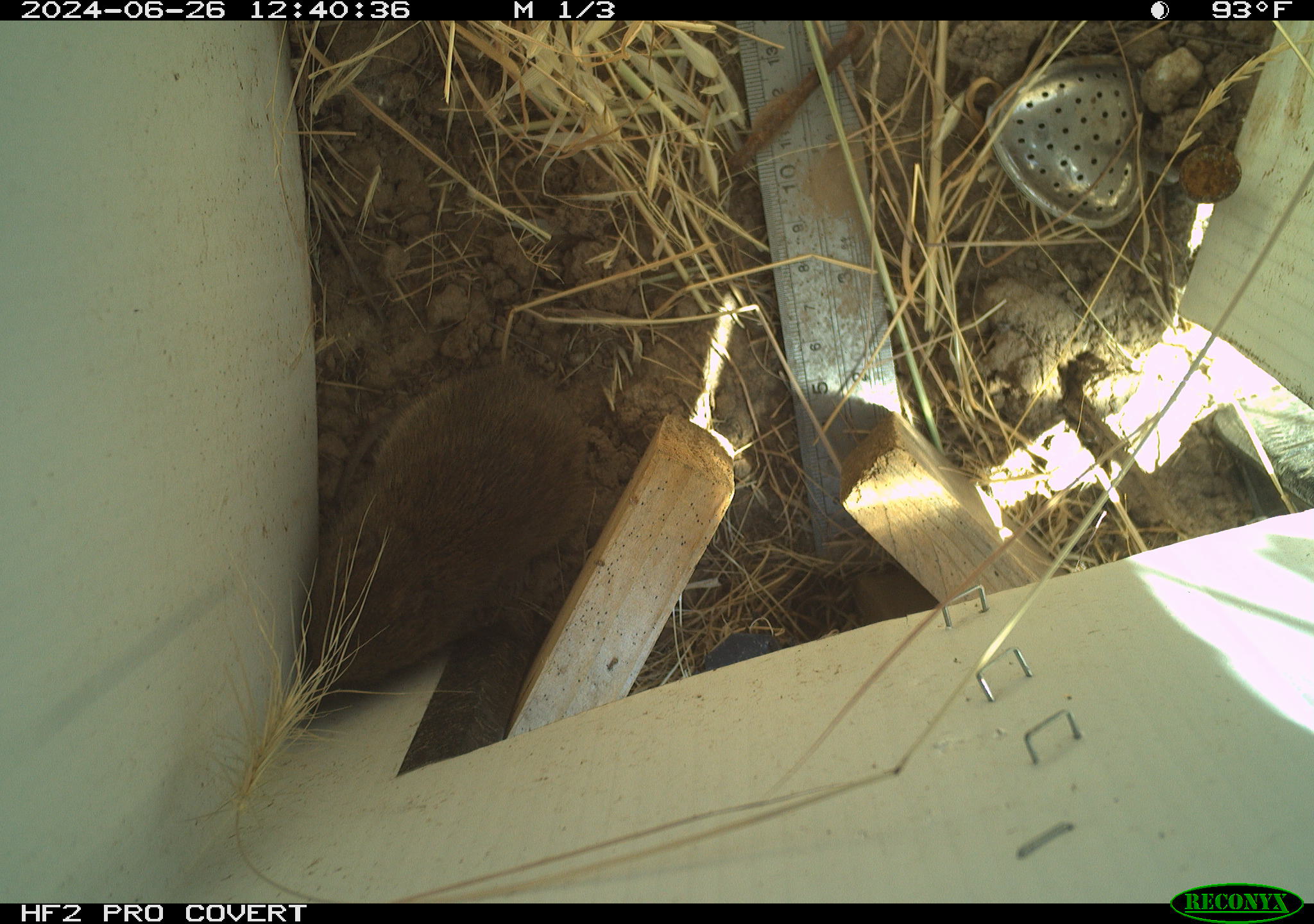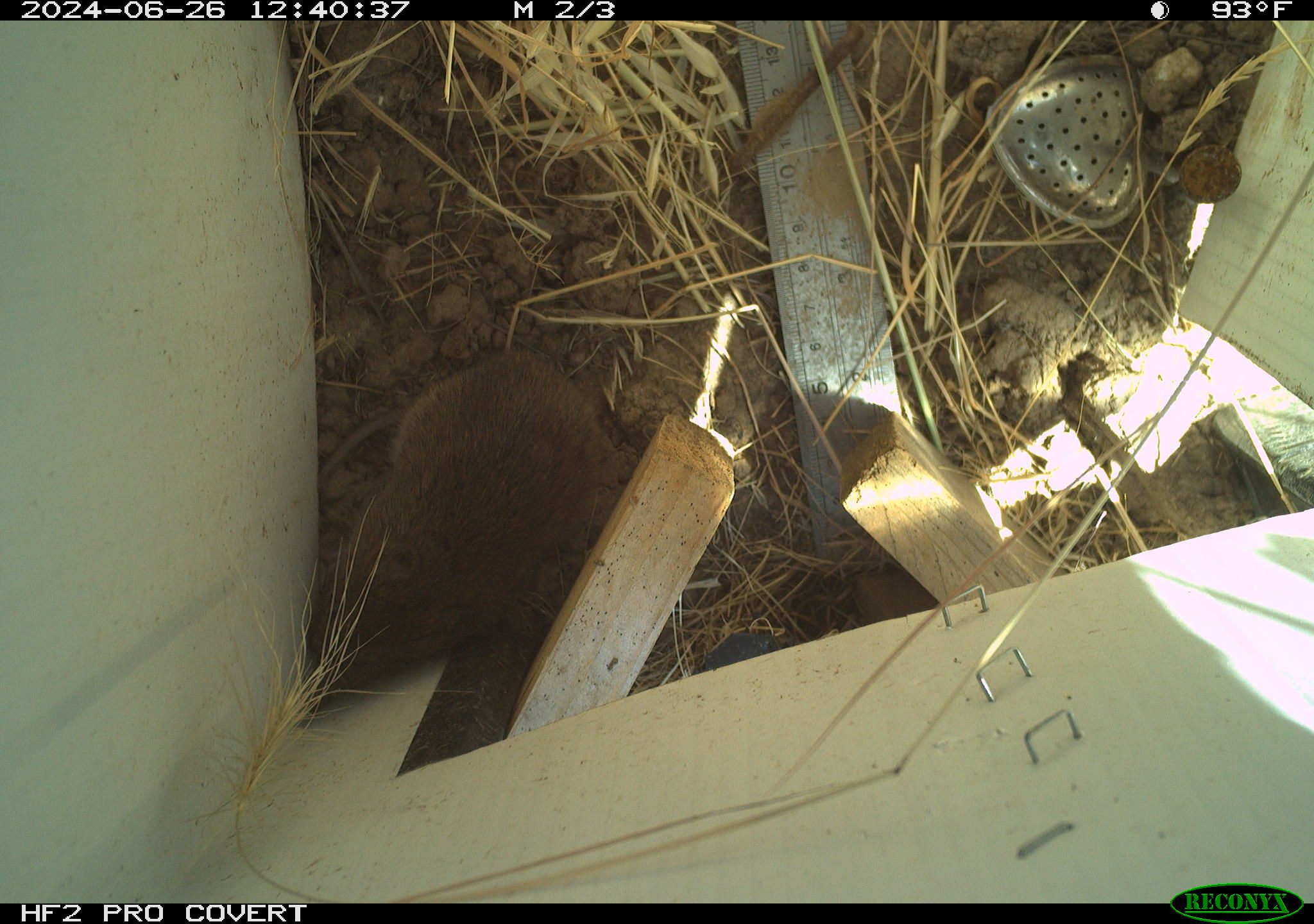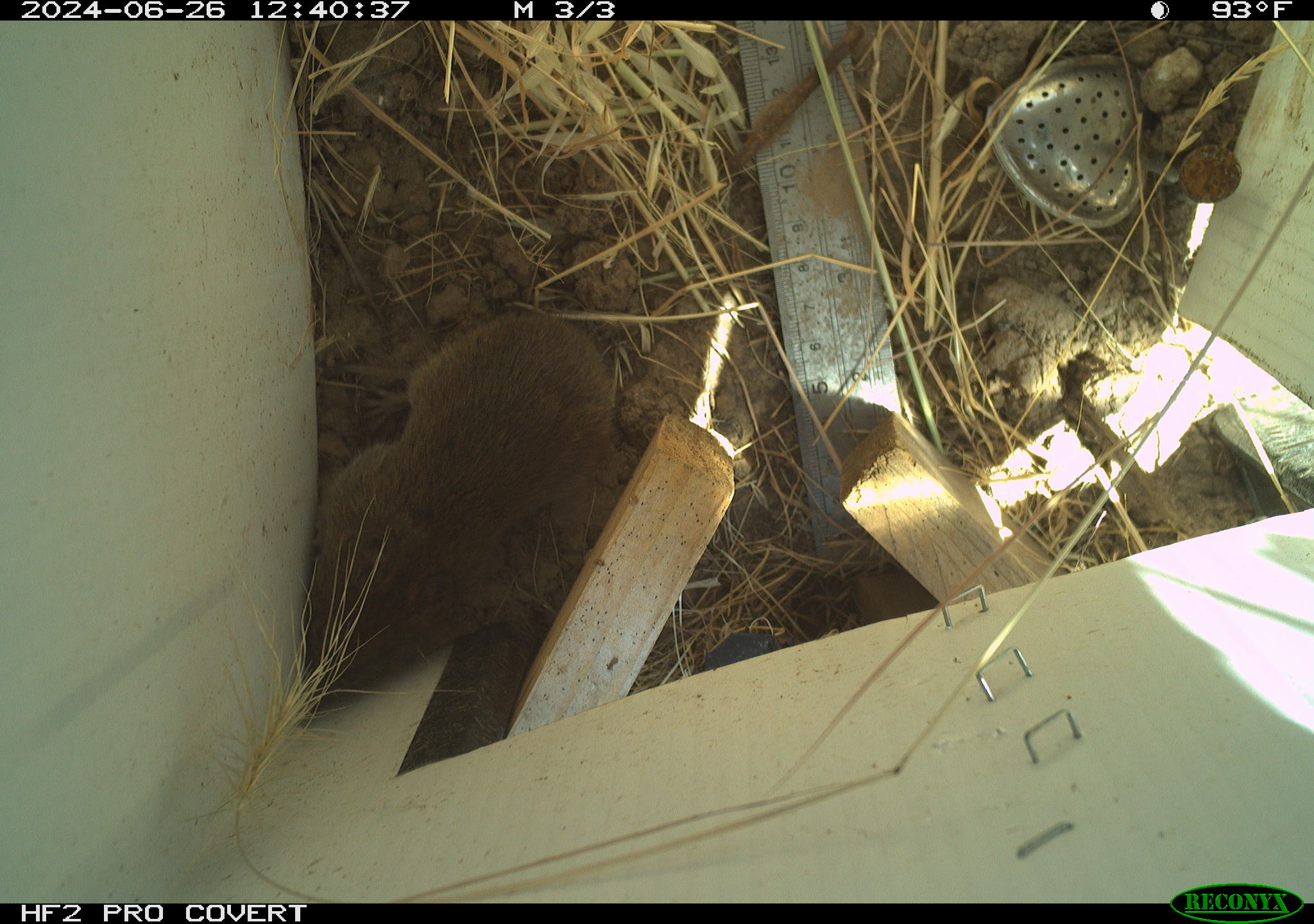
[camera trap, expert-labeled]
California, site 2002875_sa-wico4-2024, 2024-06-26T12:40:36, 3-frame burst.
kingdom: Animalia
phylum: Chordata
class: Mammalia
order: Rodentia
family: Cricetidae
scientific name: Arvicolinae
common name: voles, lemmings, and muskrats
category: arvicolinae subfamily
Arvicolinae subfamily (voles, lemmings, and muskrats) (Arvicolinae).